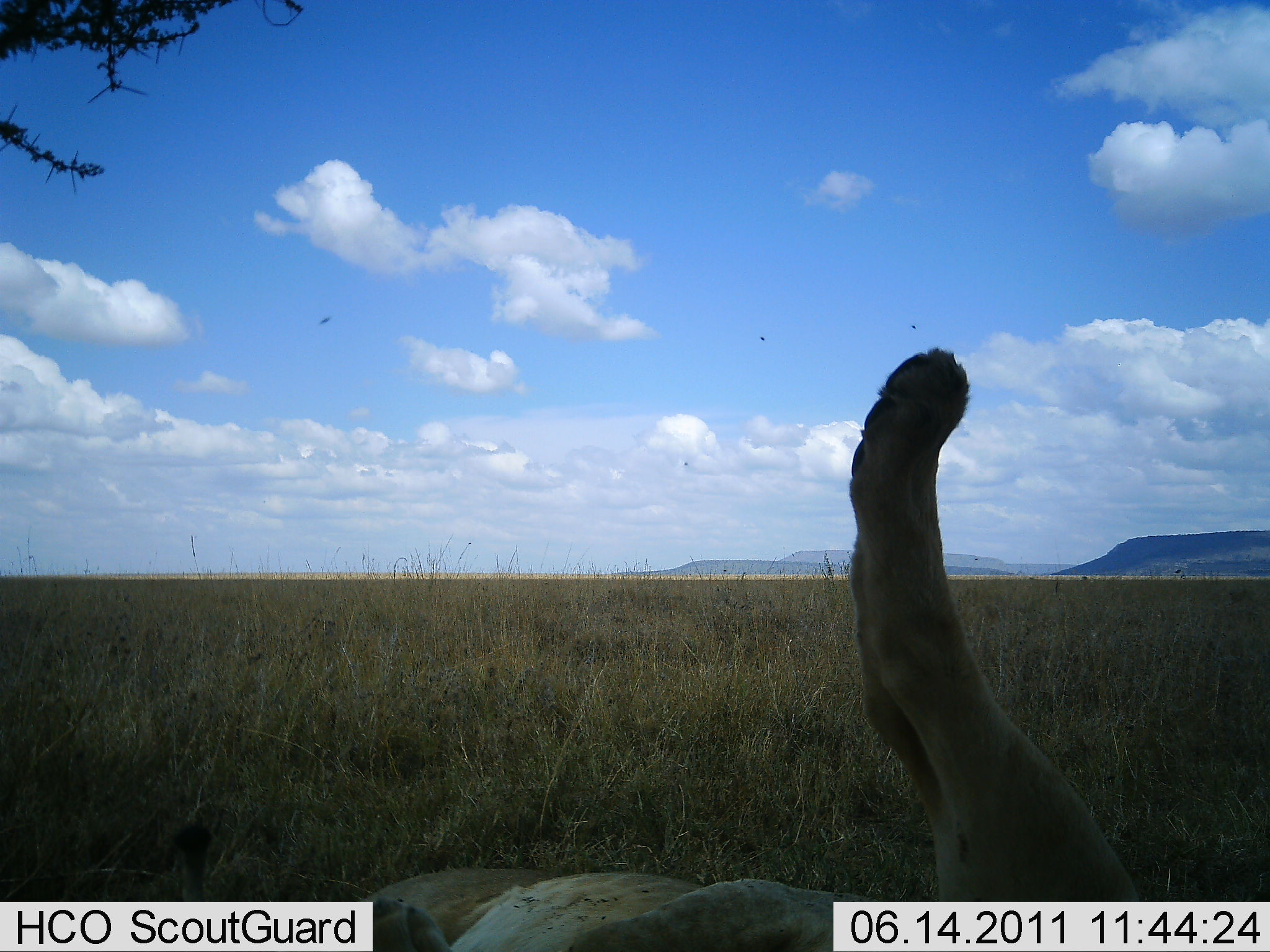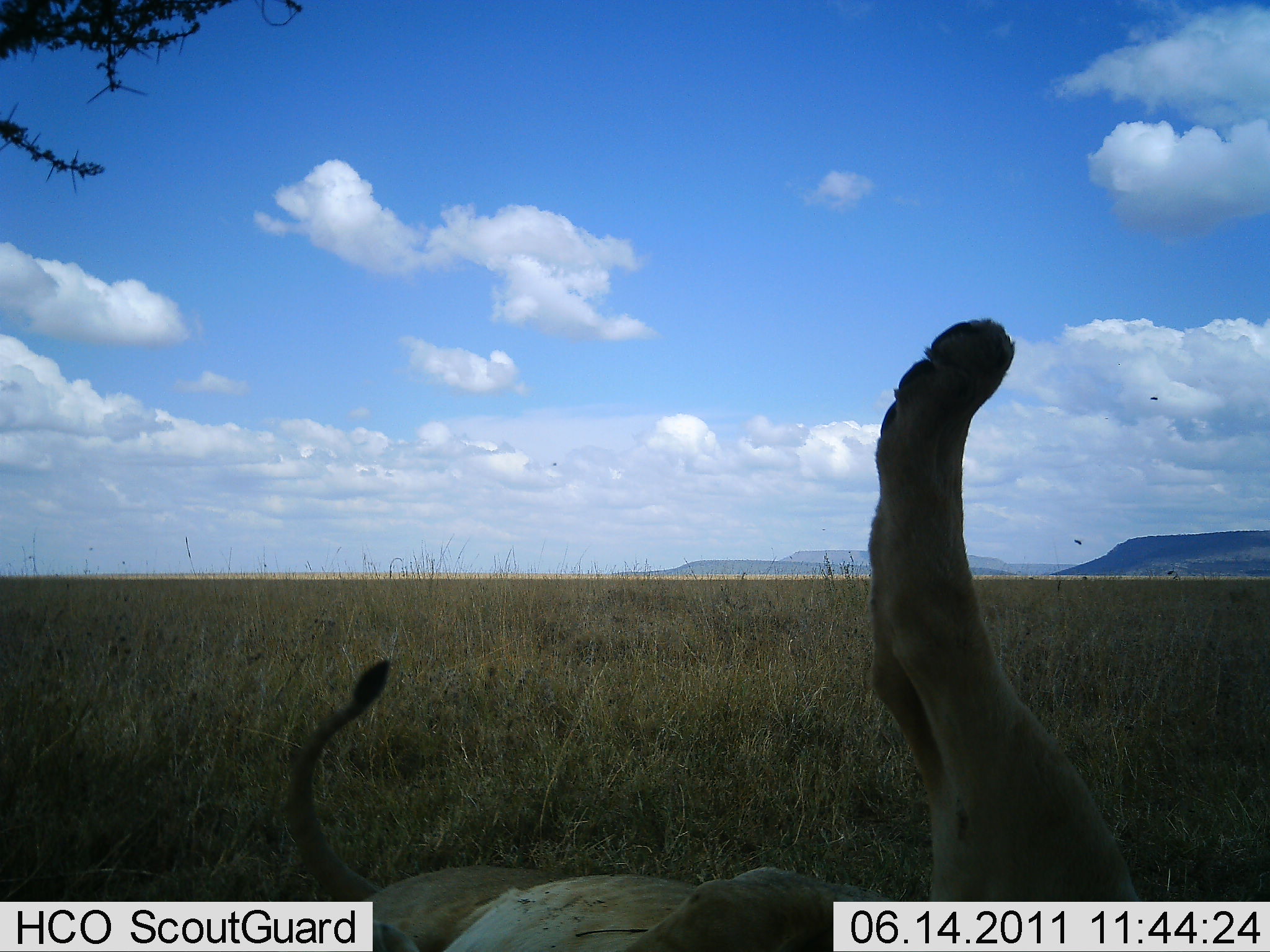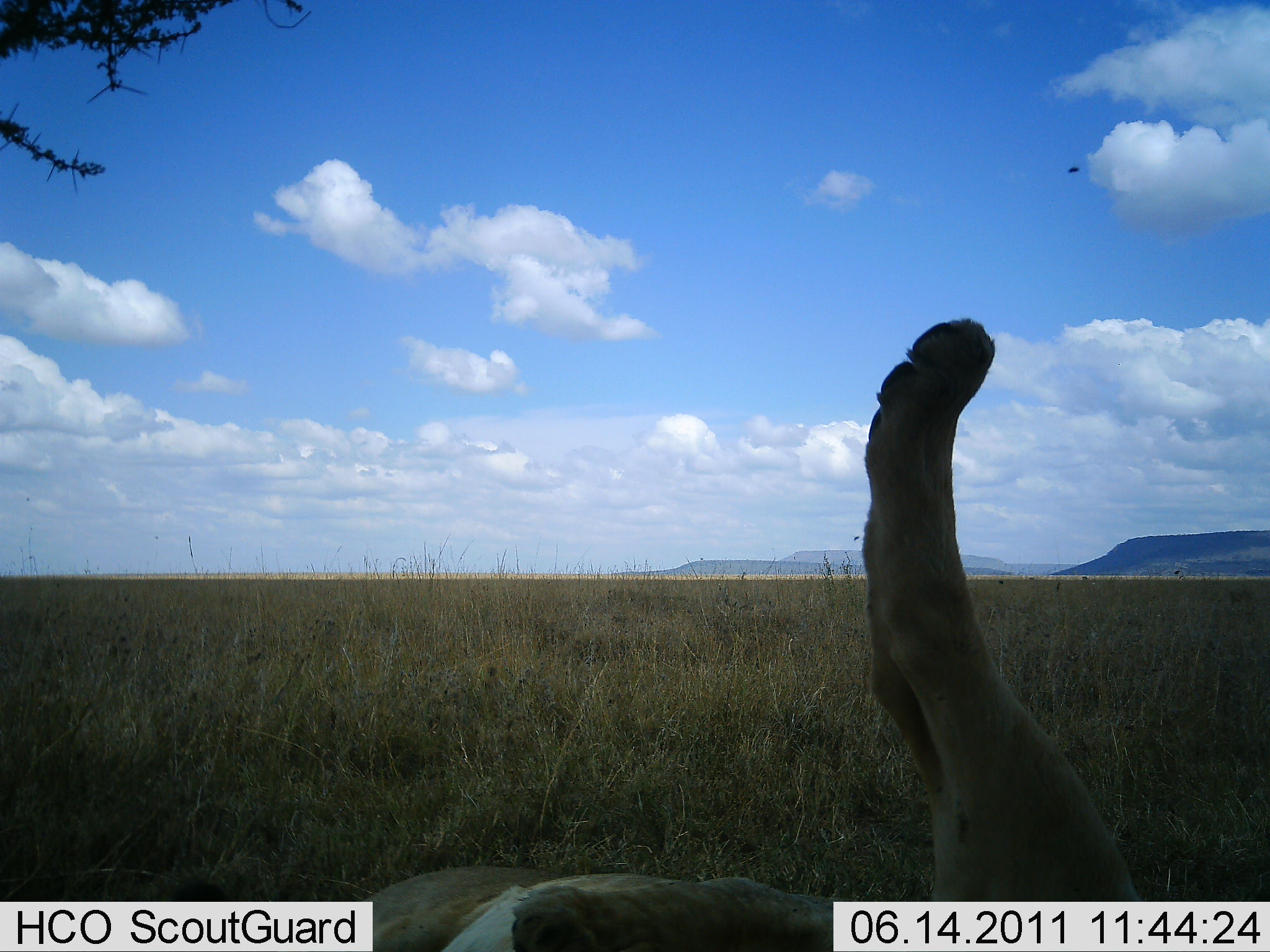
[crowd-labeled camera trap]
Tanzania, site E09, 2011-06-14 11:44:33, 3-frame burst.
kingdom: Animalia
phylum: Chordata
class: Mammalia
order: Carnivora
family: Felidae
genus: Panthera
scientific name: Panthera leo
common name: lion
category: lionfemale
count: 1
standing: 0%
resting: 100%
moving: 9%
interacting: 9%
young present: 9%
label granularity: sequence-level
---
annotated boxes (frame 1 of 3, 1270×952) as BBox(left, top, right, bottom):
animal: BBox(338, 344, 1155, 952)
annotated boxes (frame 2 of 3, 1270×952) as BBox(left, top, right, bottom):
animal: BBox(269, 314, 1154, 952)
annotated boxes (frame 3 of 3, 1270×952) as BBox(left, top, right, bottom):
animal: BBox(269, 314, 1154, 952)